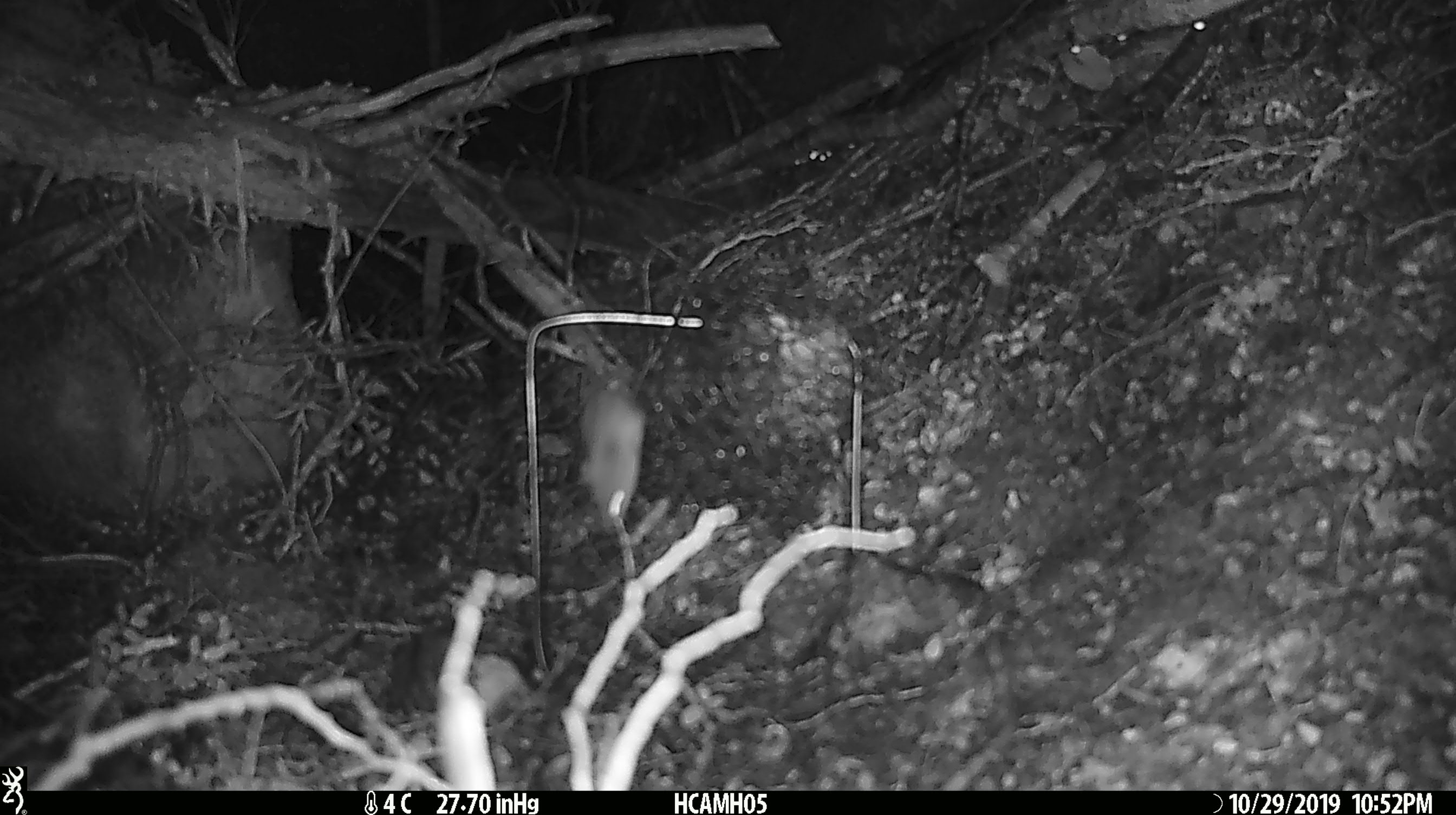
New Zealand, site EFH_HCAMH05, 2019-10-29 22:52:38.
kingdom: Animalia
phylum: Chordata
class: Mammalia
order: Rodentia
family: Muridae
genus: Mus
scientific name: Mus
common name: mouse